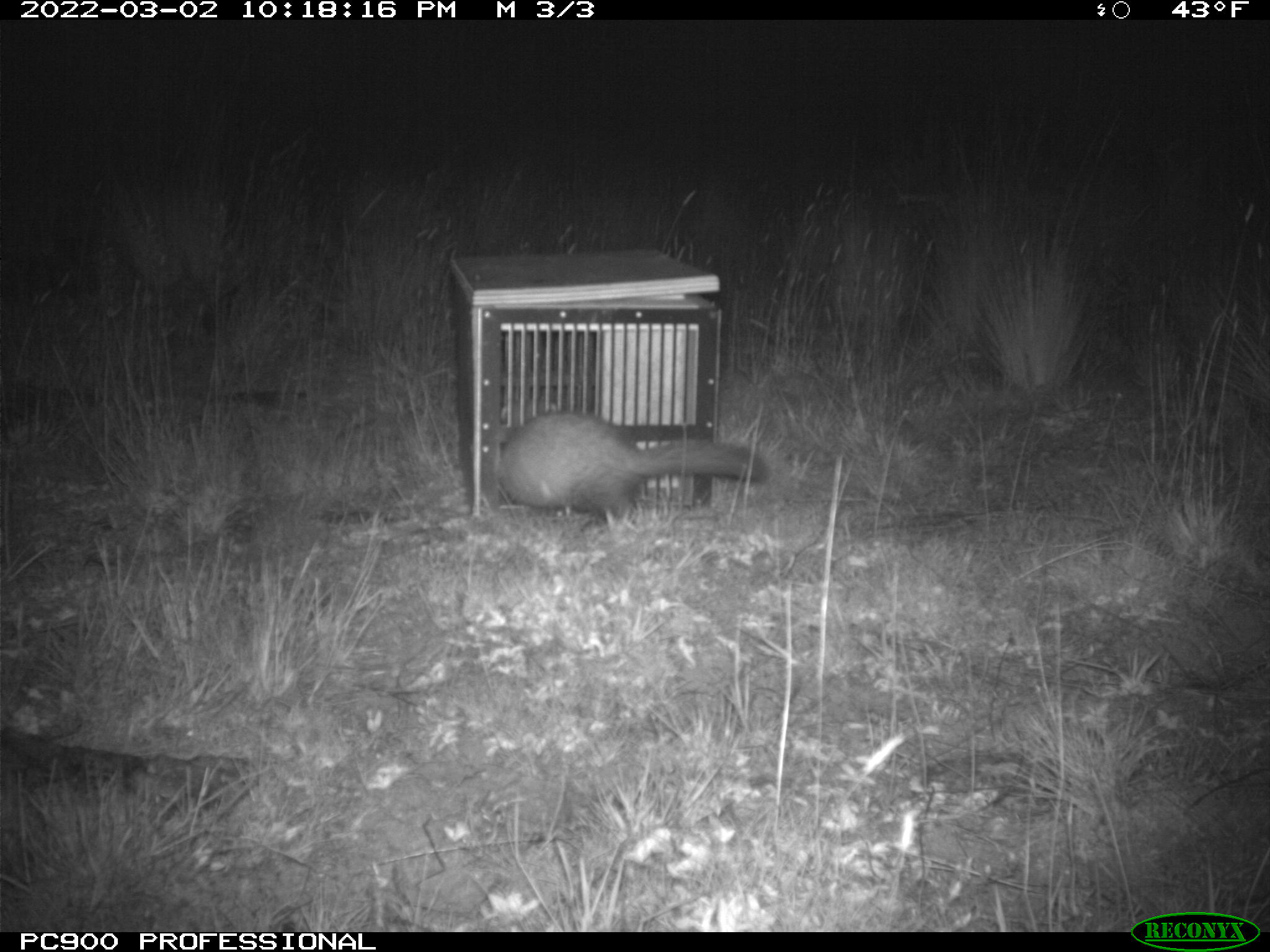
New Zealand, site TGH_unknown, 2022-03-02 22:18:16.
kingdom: Animalia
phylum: Chordata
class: Mammalia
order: Carnivora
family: Mustelidae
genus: Mustela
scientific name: Mustela furo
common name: ferret